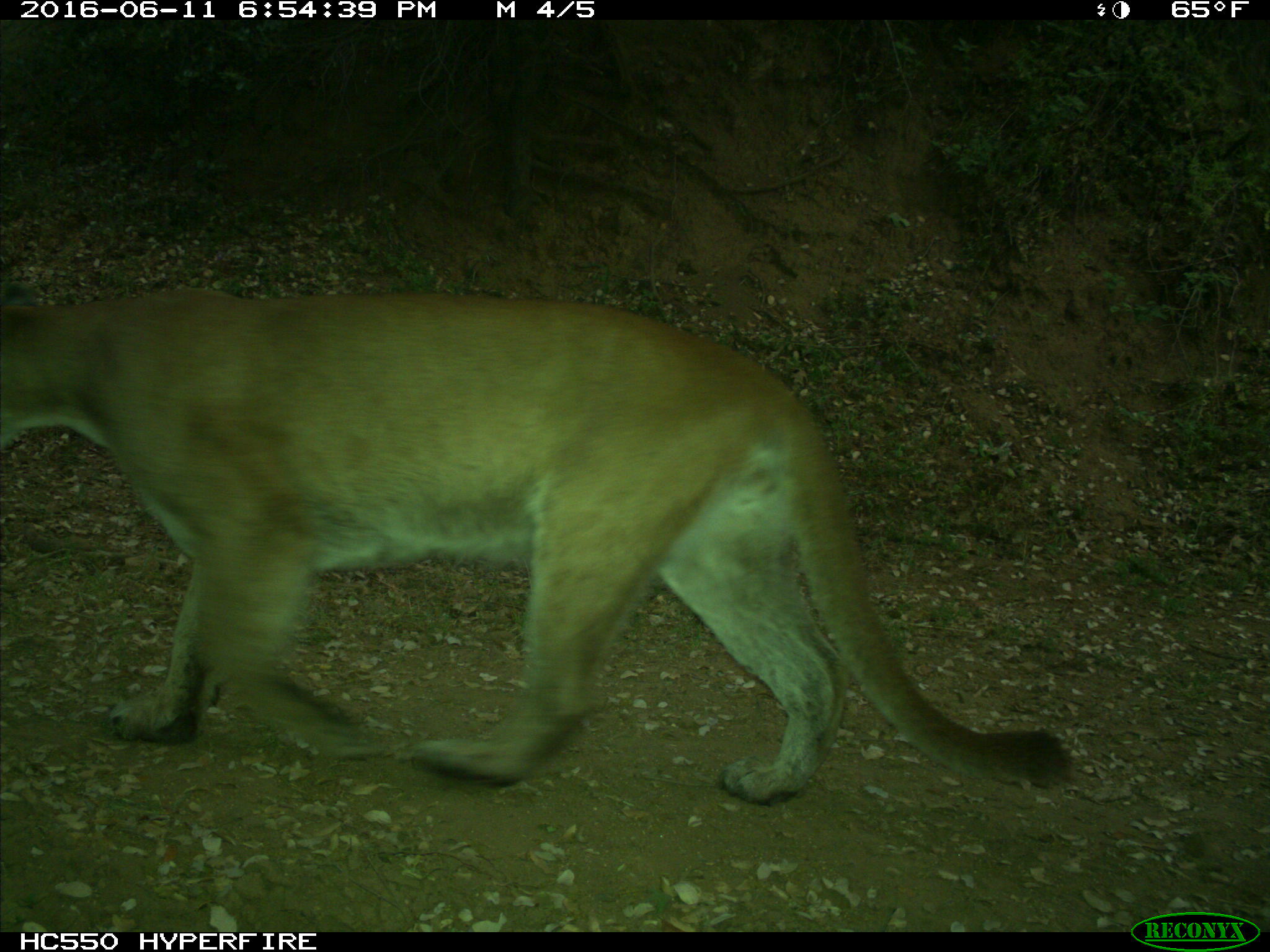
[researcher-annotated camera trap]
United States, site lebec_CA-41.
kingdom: Animalia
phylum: Chordata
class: Mammalia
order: Carnivora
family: Felidae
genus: Puma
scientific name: Puma concolor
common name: mountain lion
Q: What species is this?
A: Puma concolor (mountain lion).